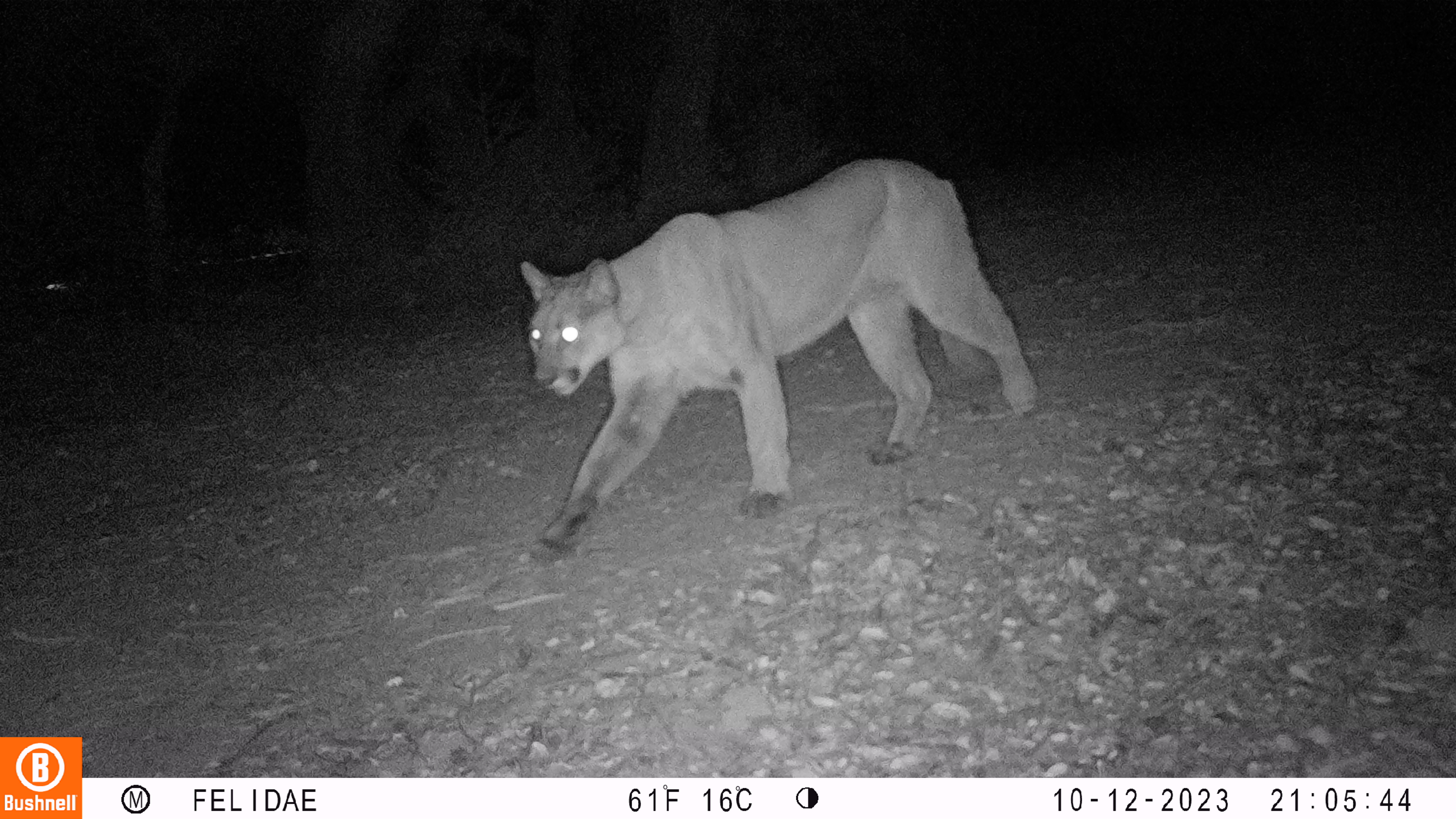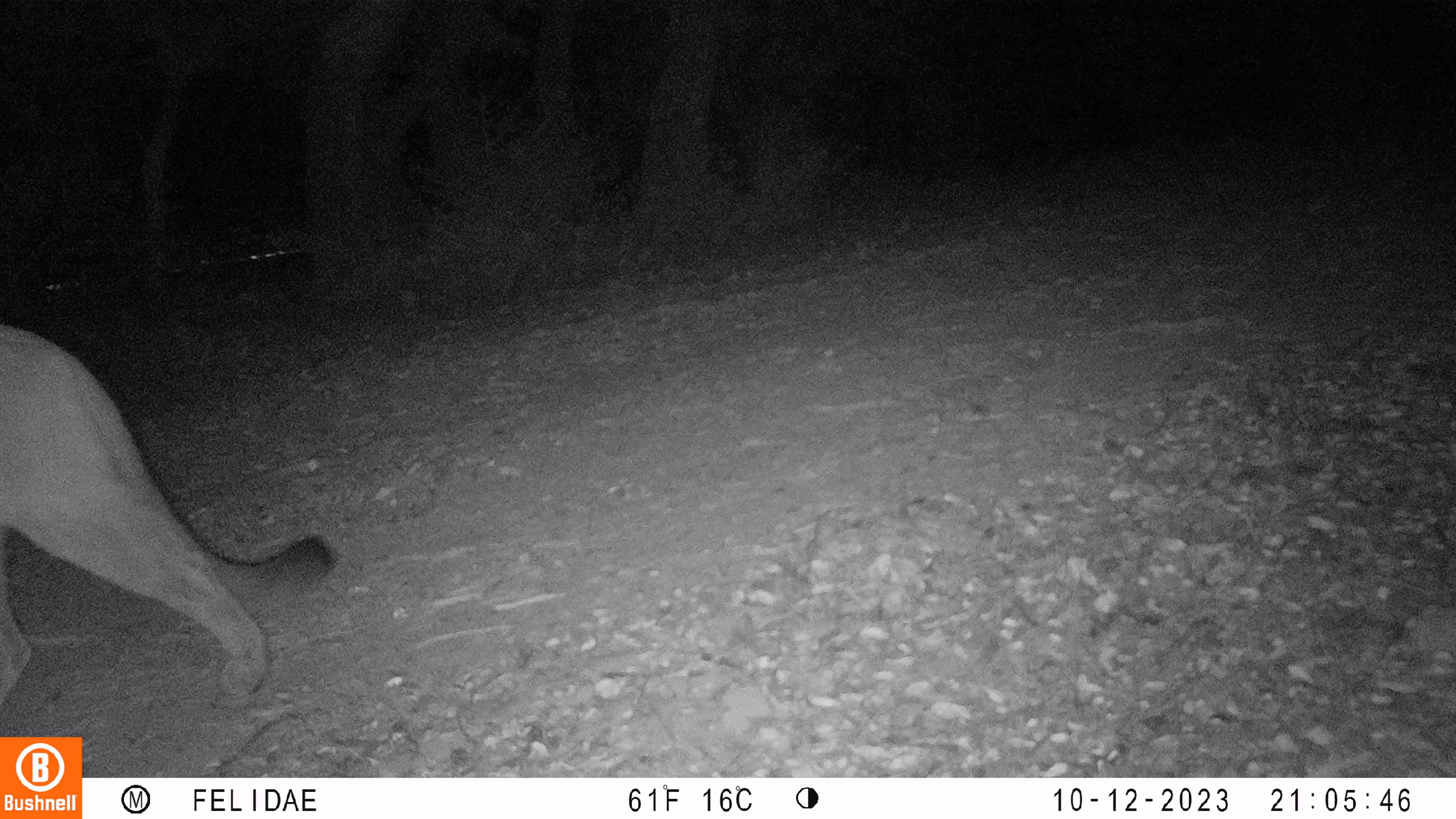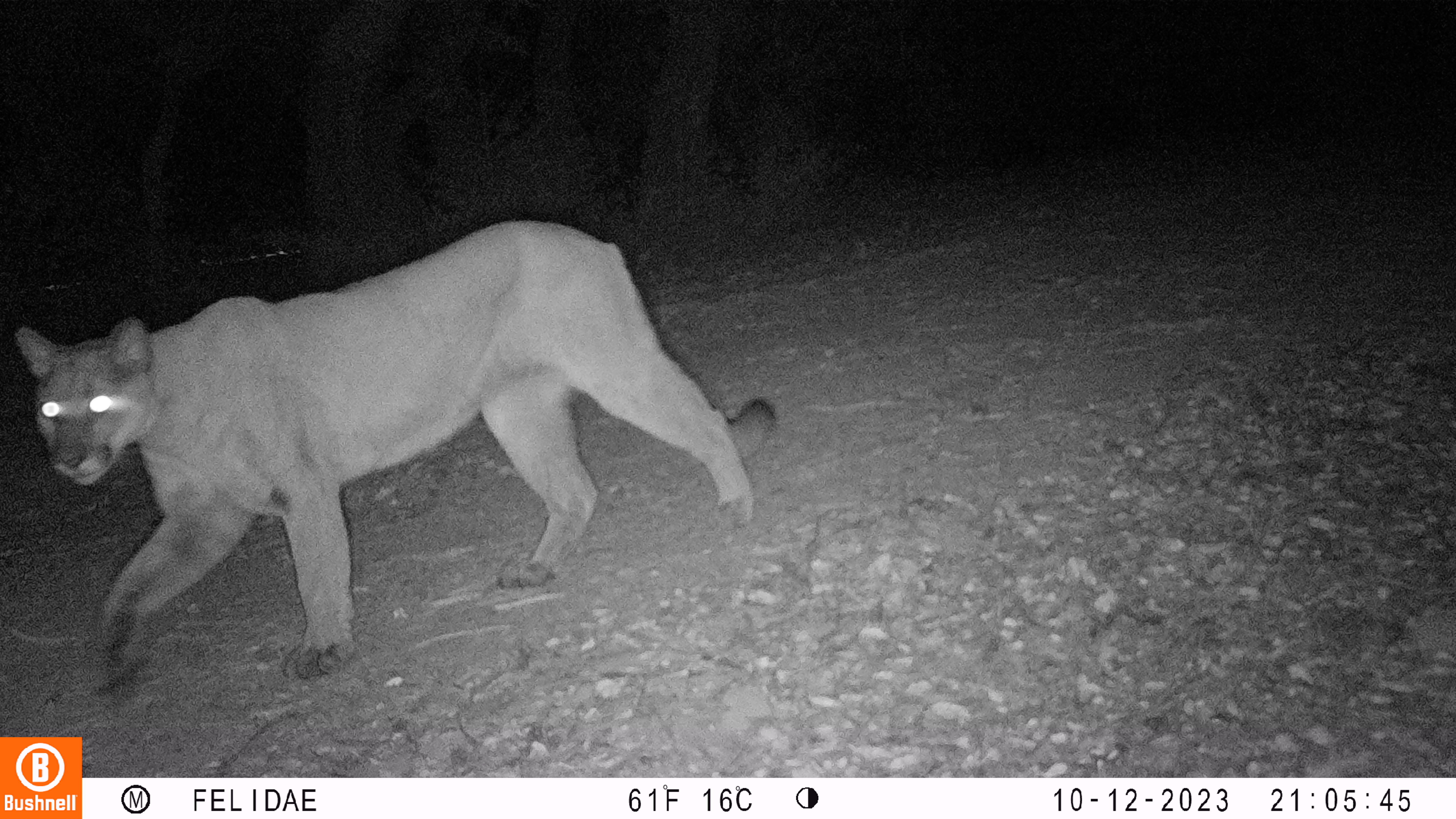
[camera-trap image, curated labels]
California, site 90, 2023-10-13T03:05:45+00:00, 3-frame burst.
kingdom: Animalia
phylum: Chordata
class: Mammalia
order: Carnivora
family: Felidae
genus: Puma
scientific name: Puma concolor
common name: puma